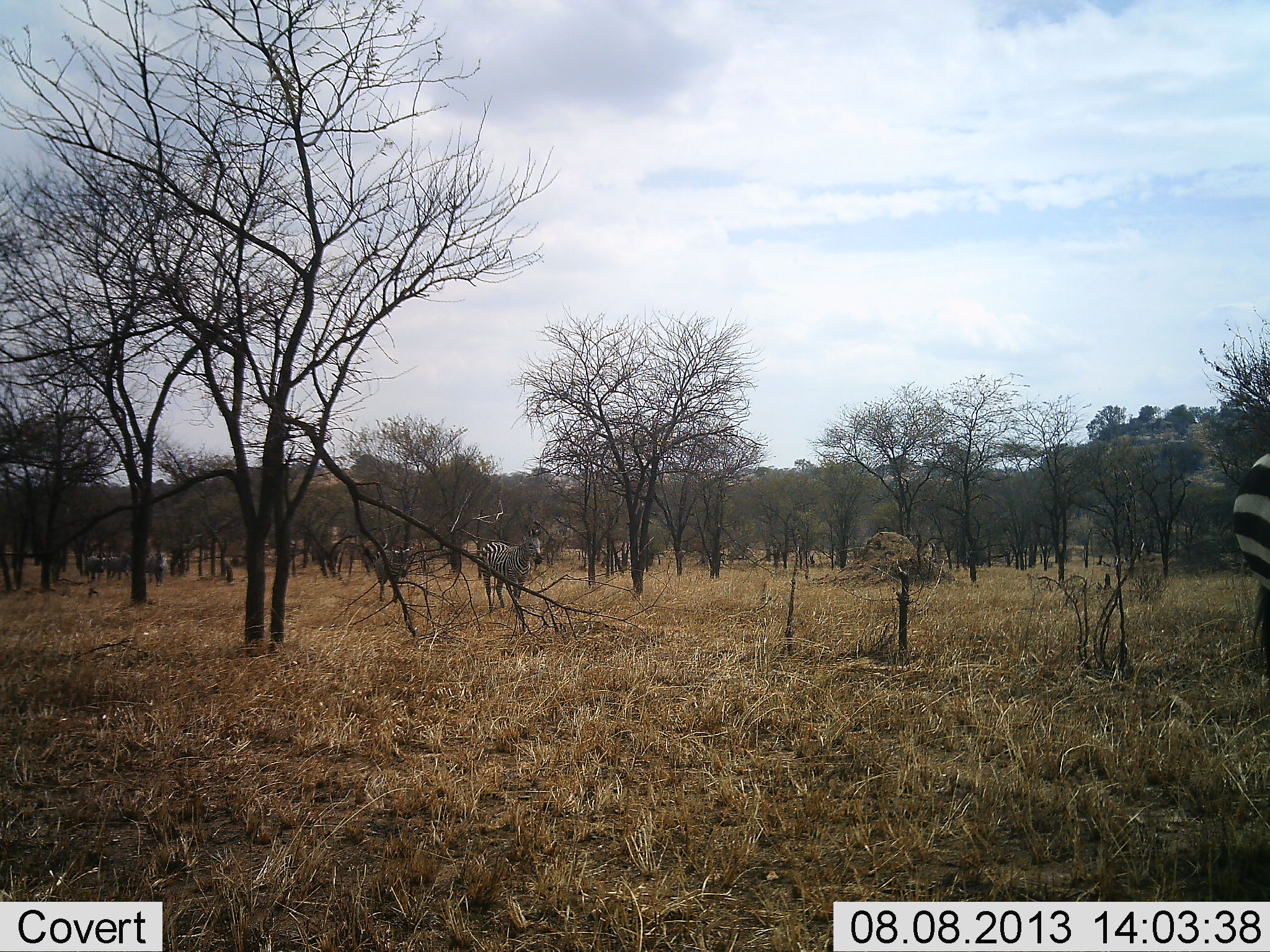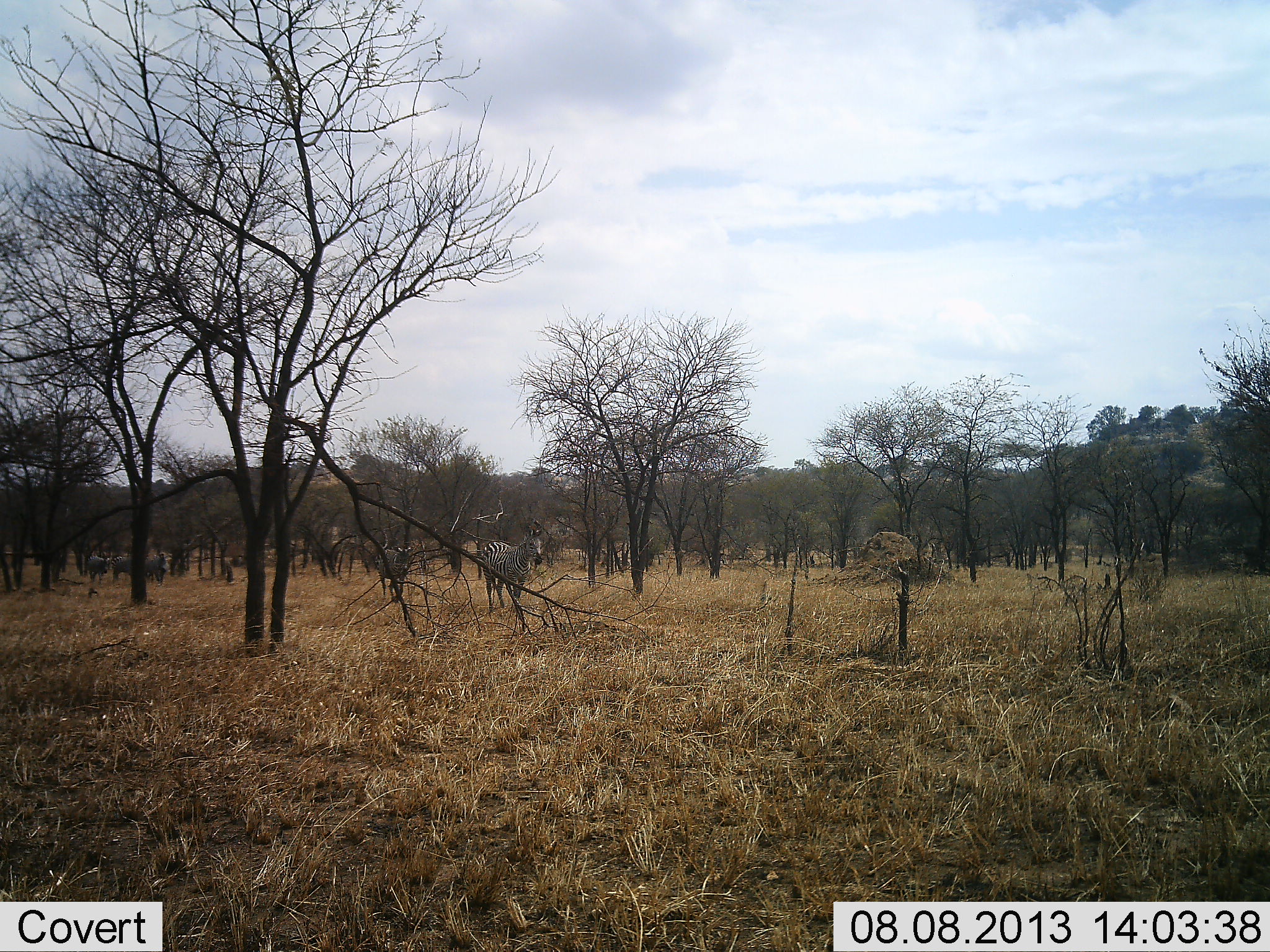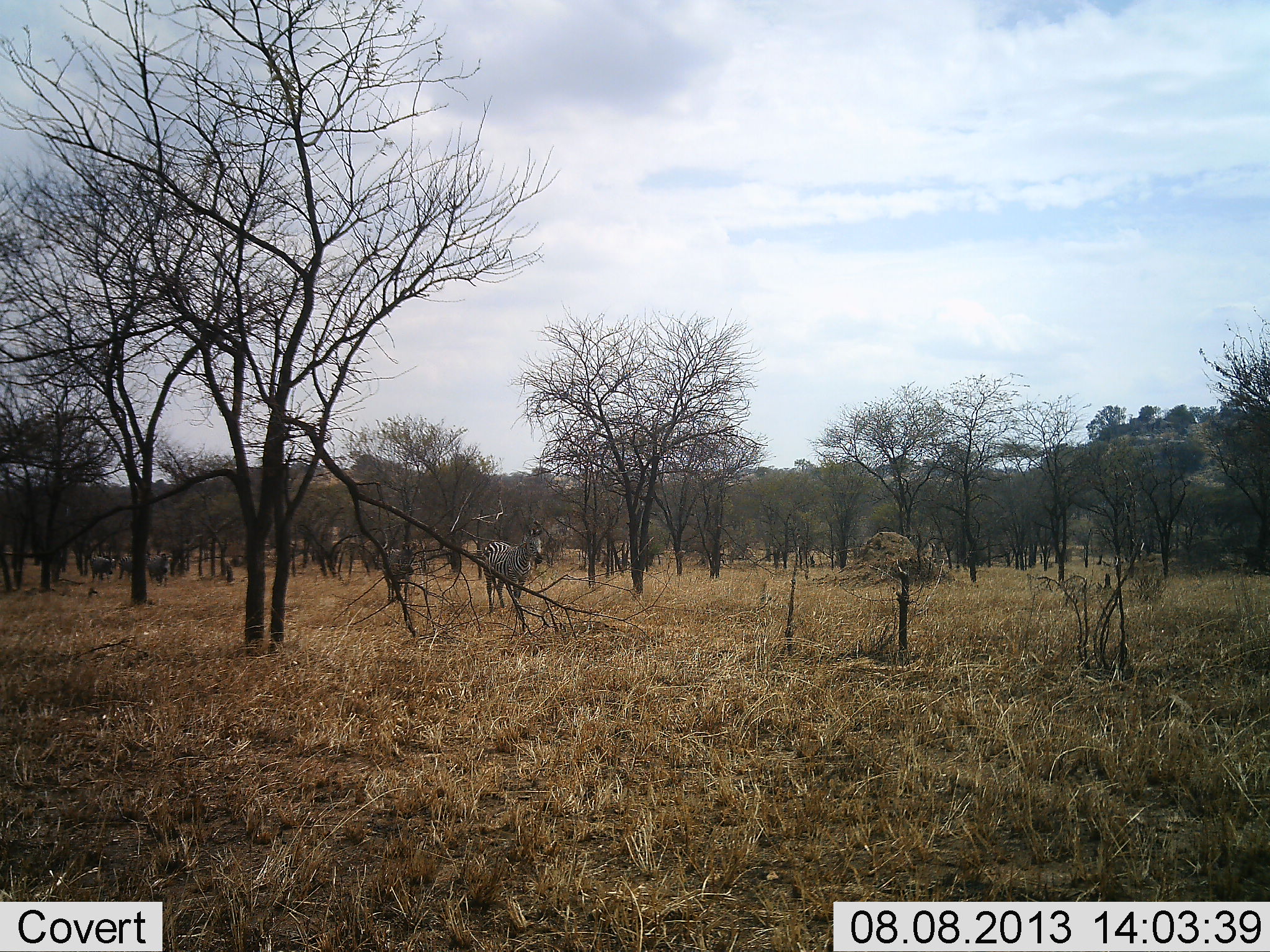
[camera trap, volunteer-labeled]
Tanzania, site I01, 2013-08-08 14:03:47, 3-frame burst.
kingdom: Animalia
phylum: Chordata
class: Mammalia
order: Perissodactyla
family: Equidae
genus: Equus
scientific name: Equus quagga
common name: plains zebra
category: zebra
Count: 7.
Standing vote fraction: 30%.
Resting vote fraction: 0%.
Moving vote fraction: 100%.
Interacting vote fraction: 0%.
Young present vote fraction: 0%.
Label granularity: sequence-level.